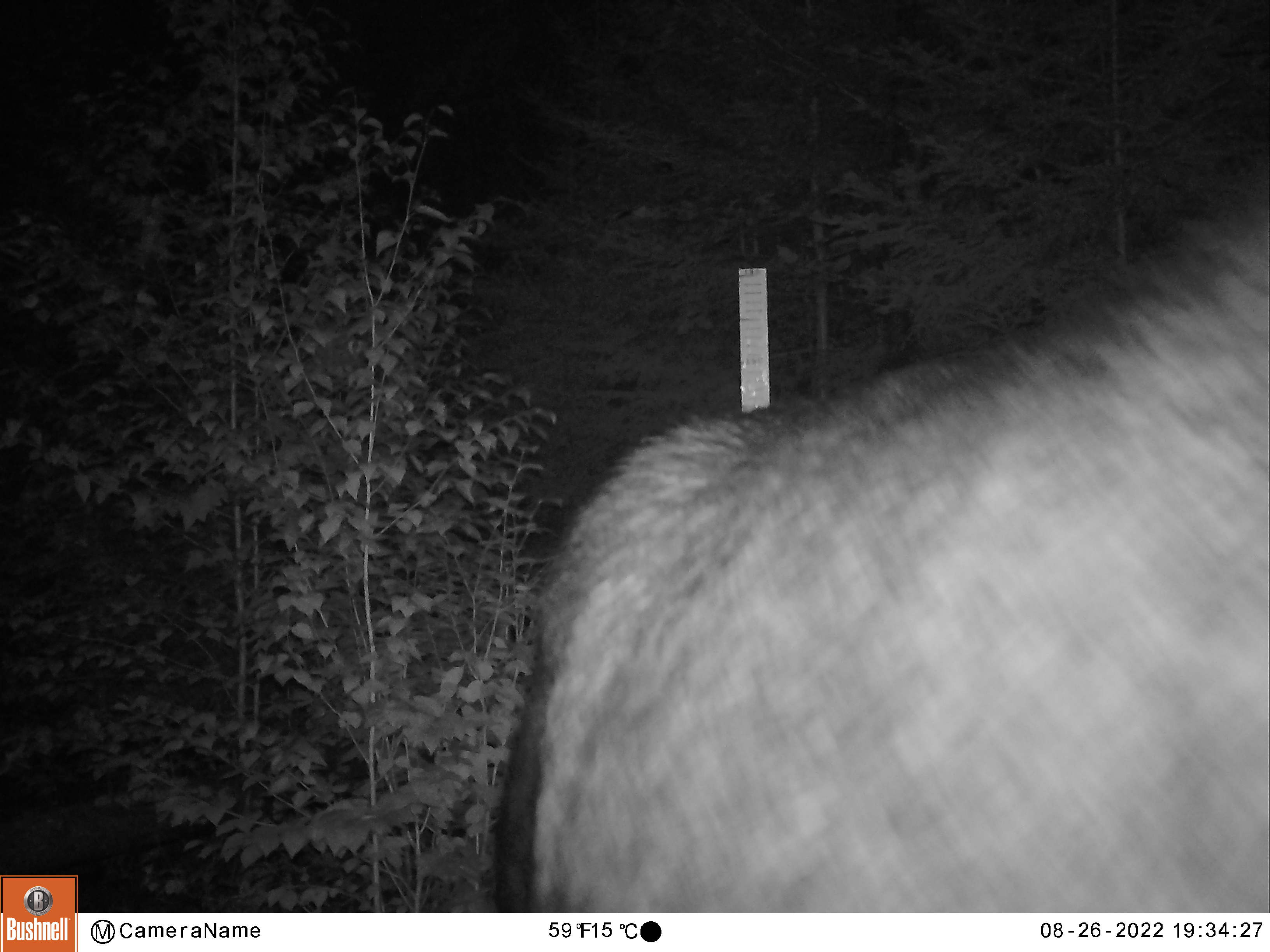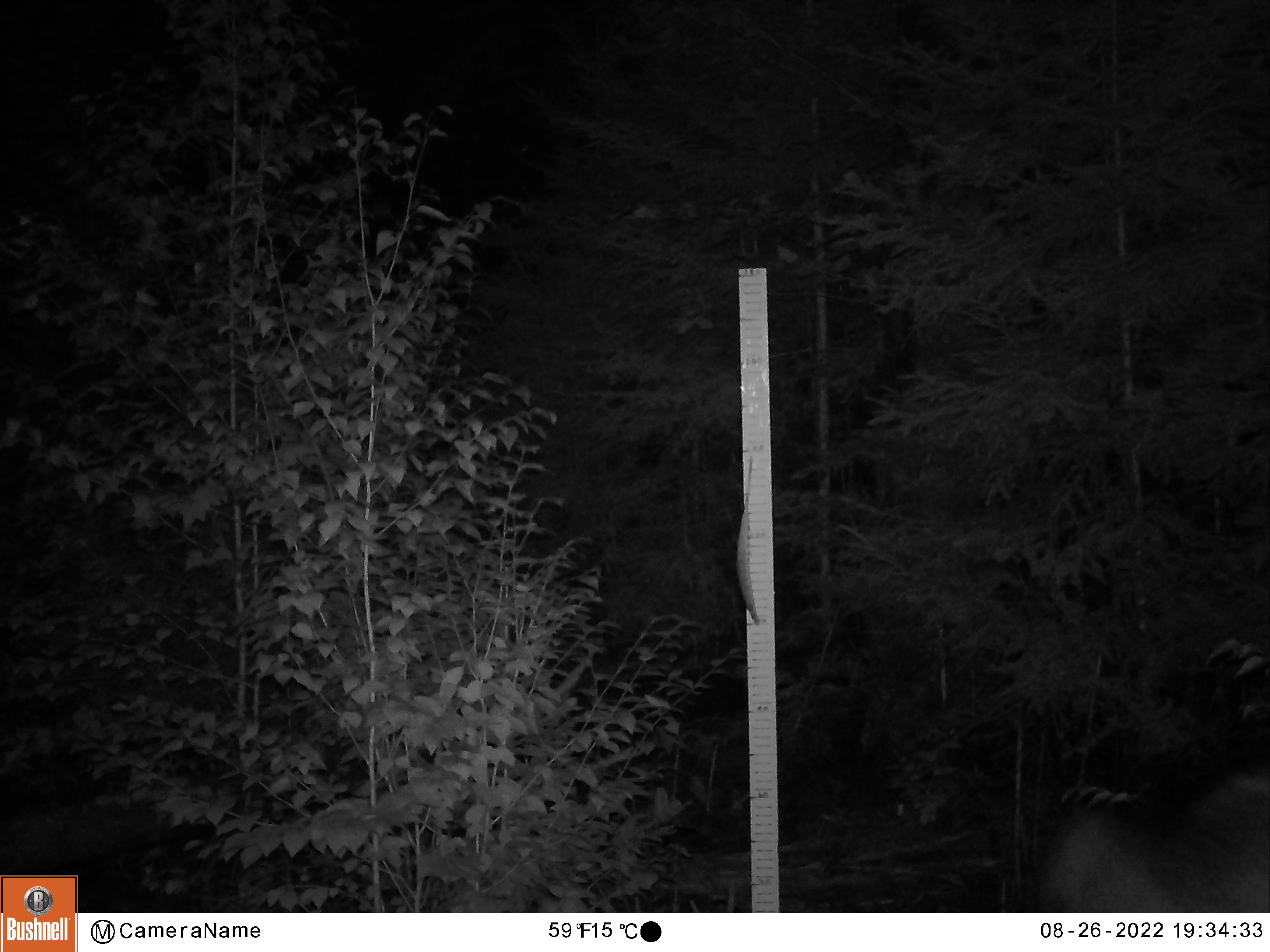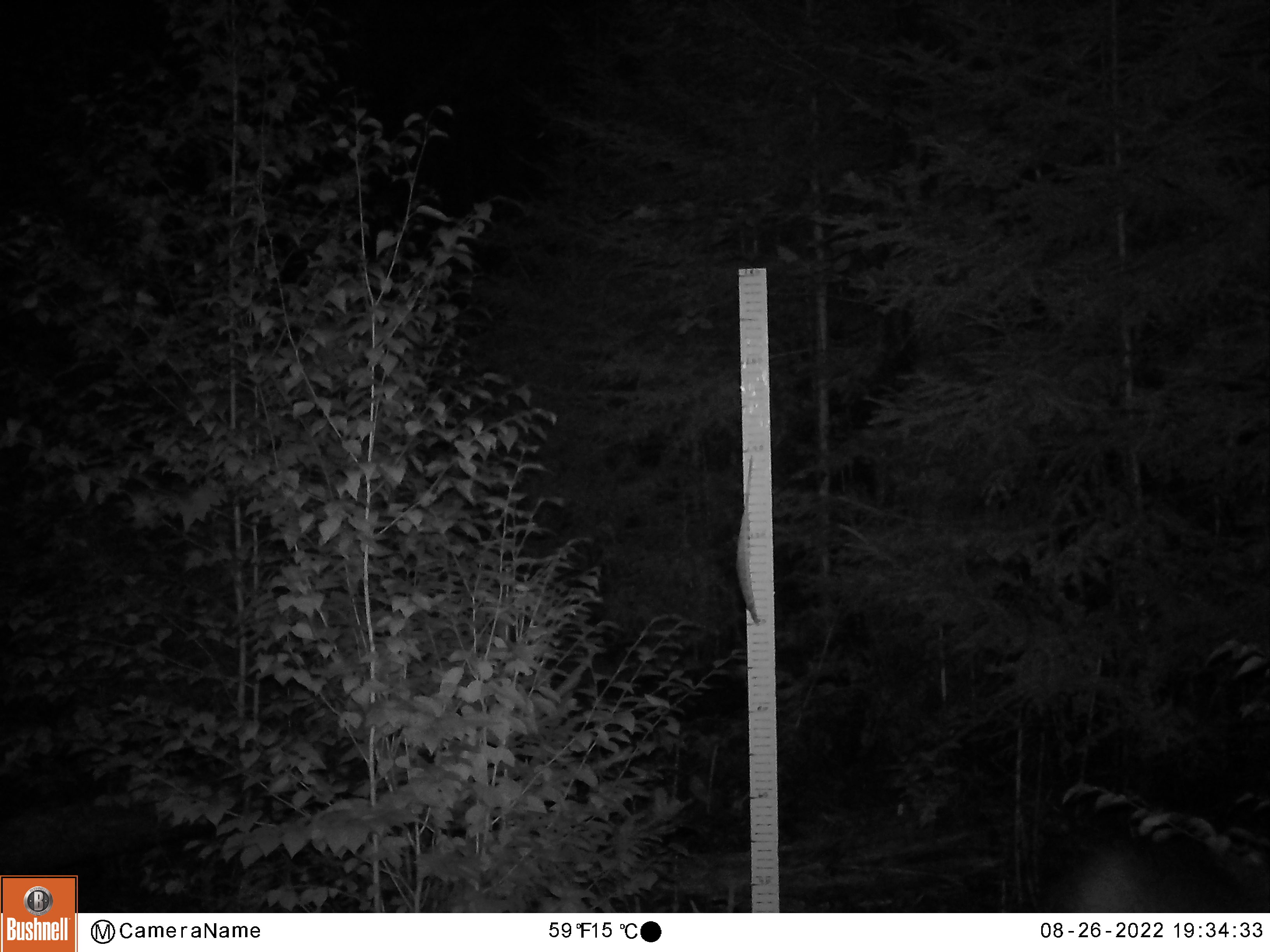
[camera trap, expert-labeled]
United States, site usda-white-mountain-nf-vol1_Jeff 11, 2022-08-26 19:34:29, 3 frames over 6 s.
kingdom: Animalia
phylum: Chordata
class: Mammalia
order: Artiodactyla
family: Cervidae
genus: Alces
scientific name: Alces alces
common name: moose